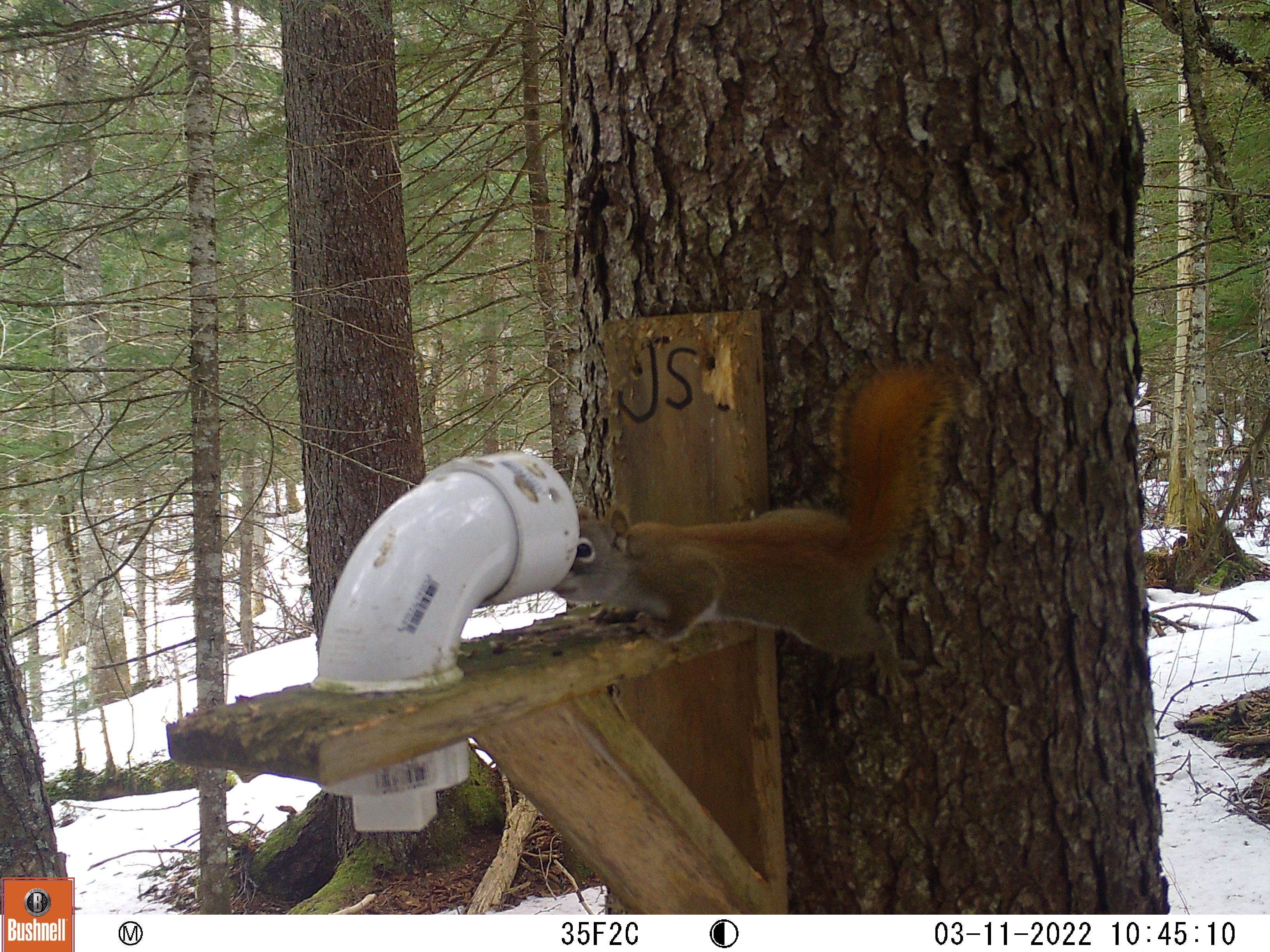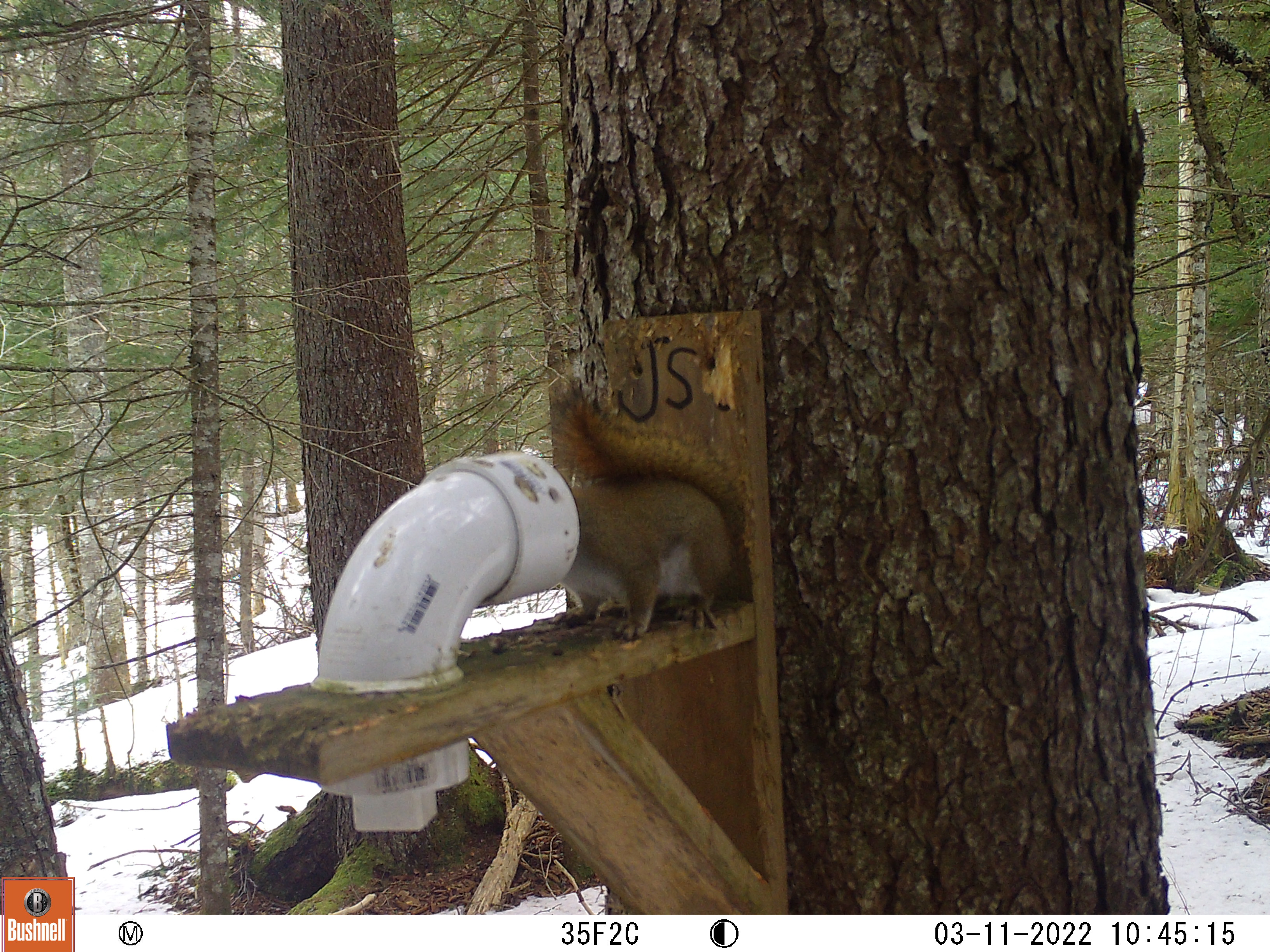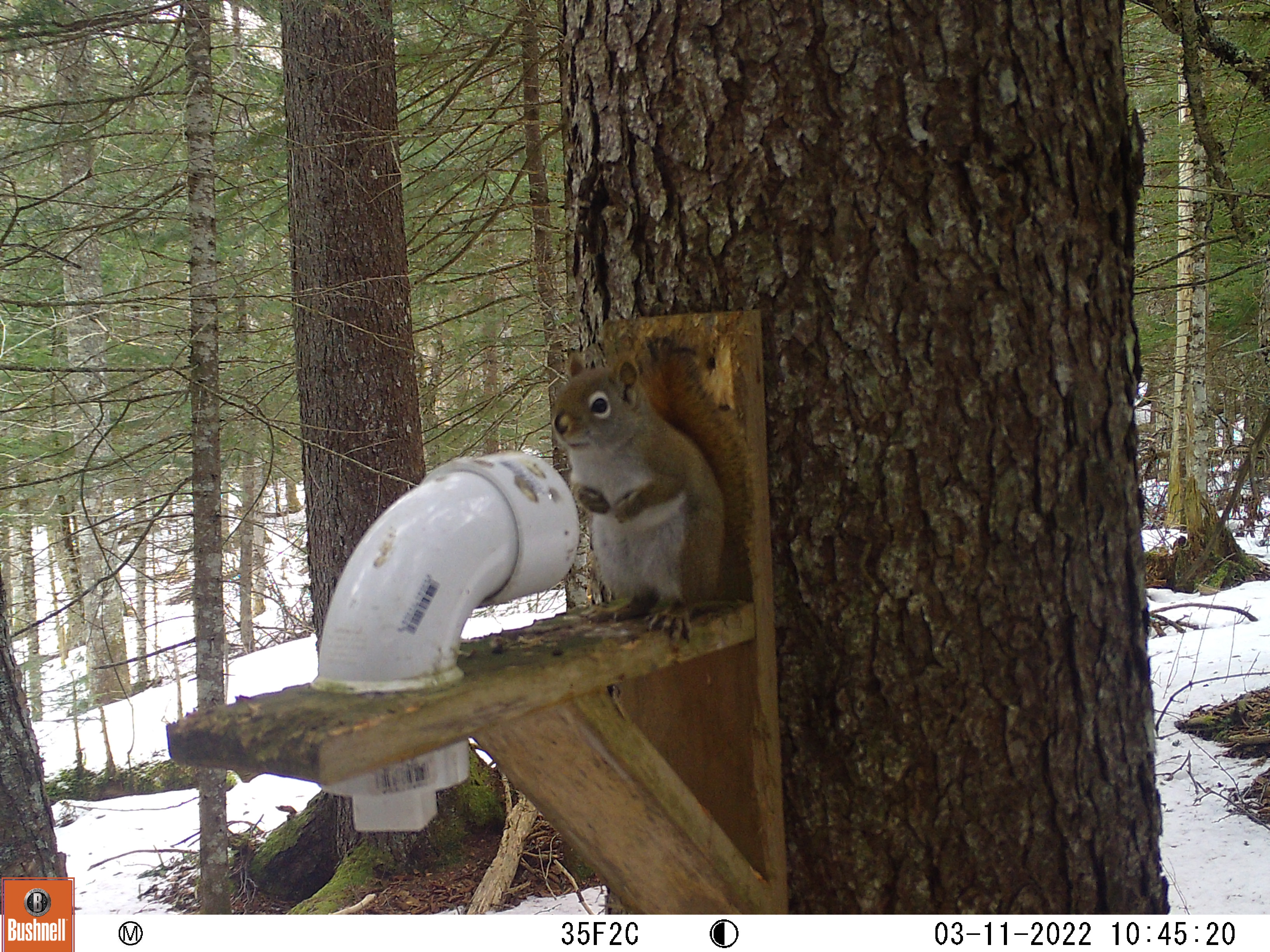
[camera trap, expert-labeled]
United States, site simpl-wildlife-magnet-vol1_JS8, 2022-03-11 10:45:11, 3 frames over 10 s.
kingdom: Animalia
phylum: Chordata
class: Mammalia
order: Rodentia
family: Sciuridae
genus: Tamiasciurus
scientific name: Tamiasciurus hudsonicus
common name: red squirrel